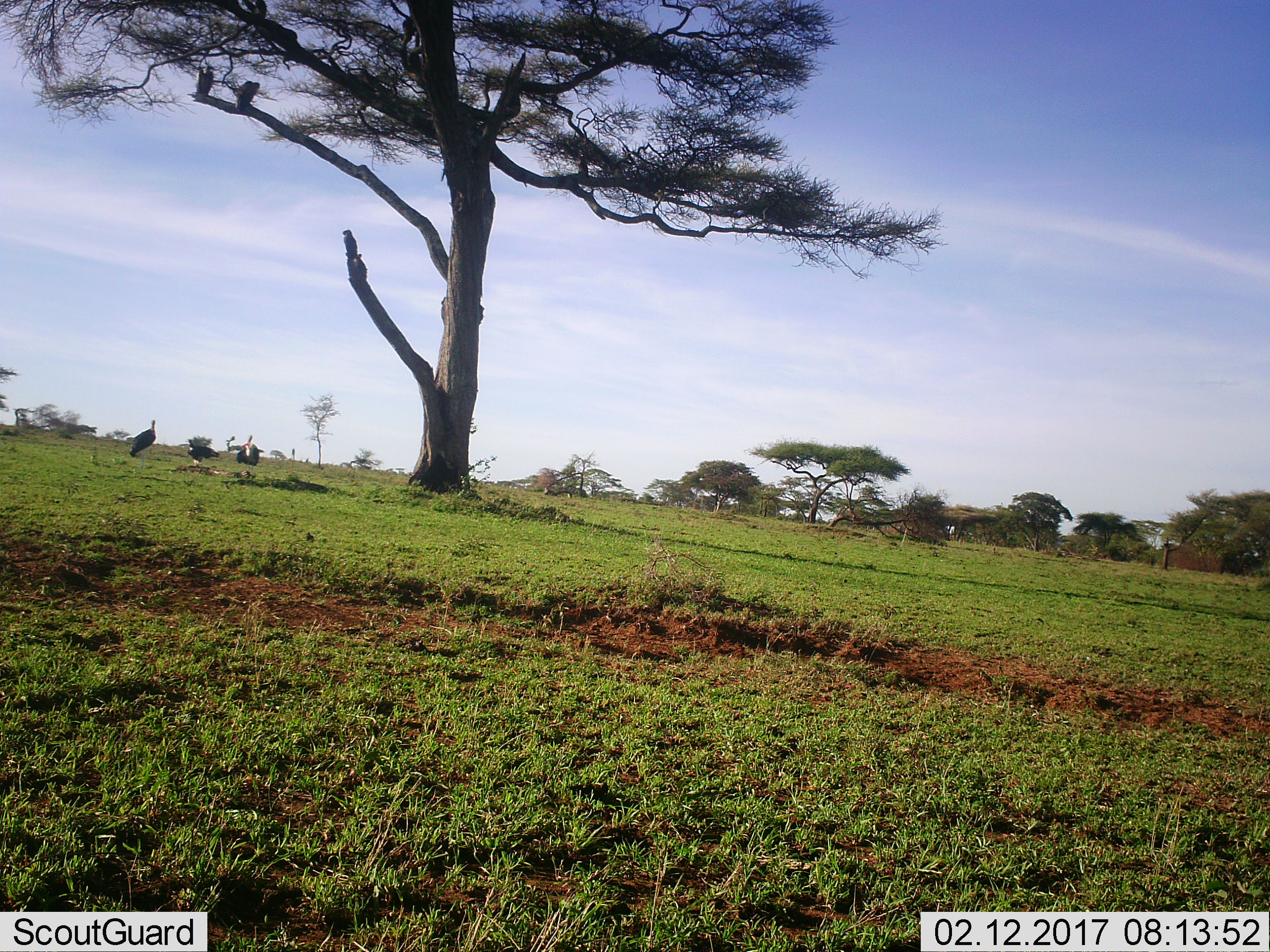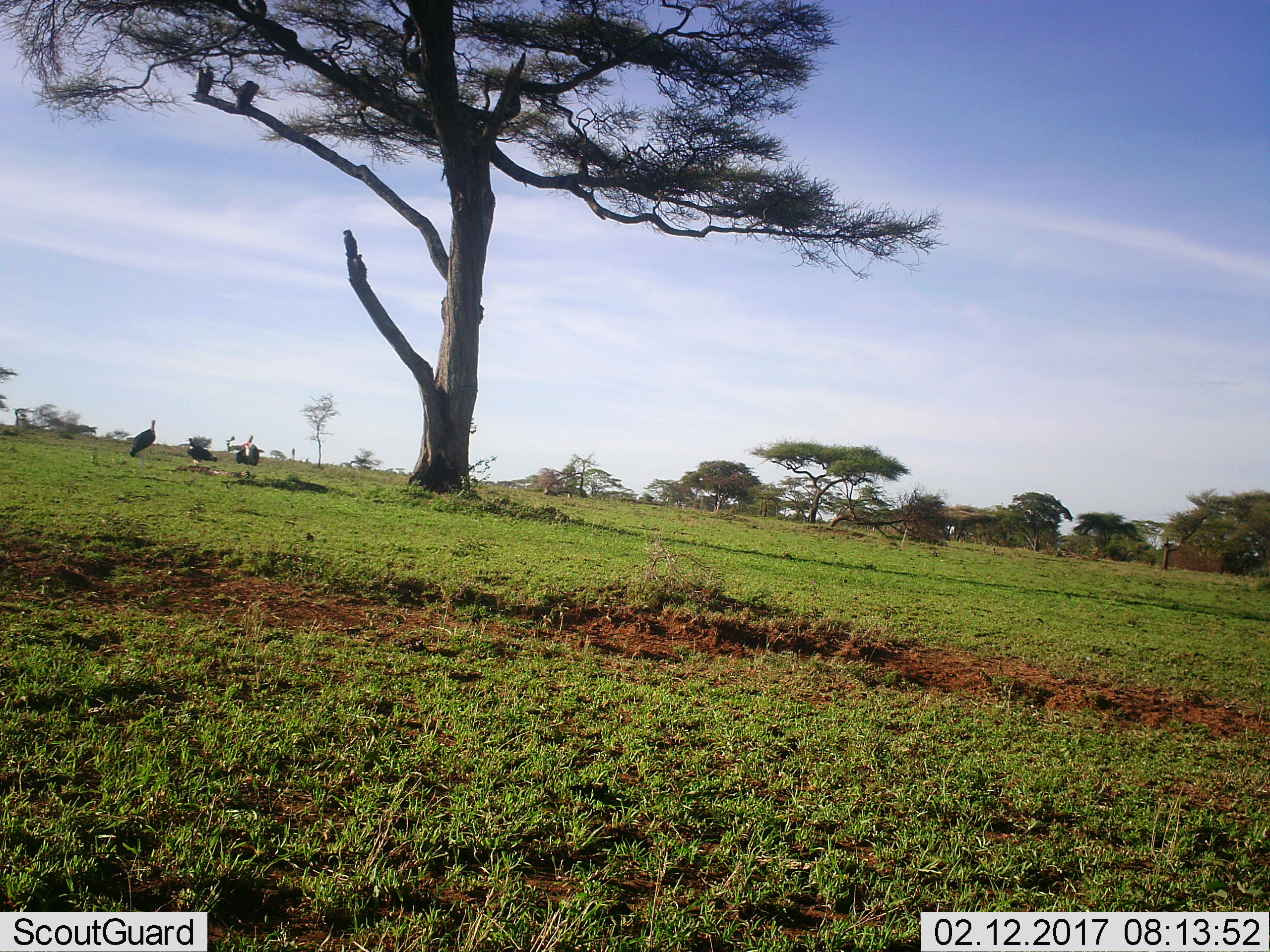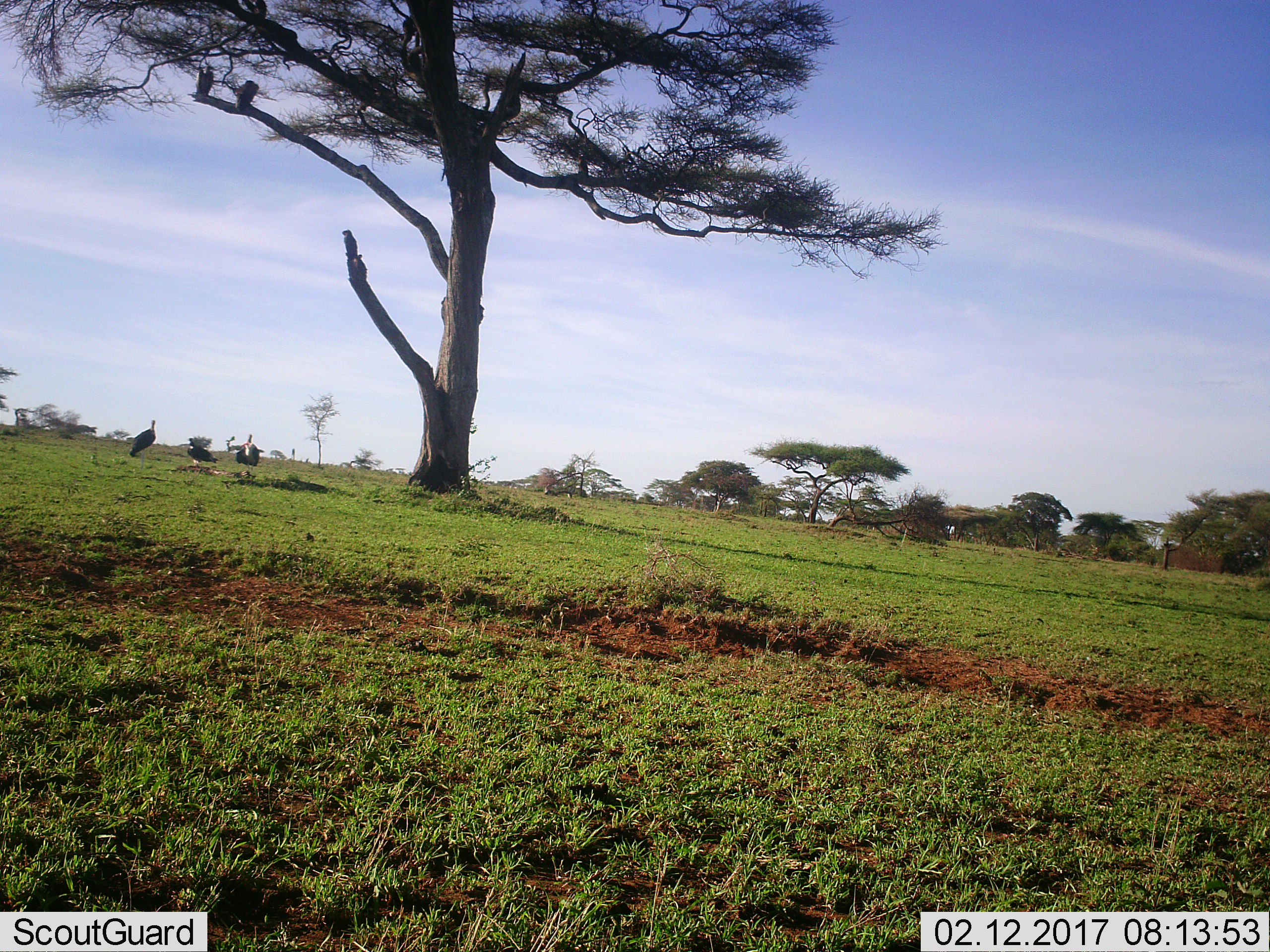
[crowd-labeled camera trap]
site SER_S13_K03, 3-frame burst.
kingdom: Animalia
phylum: Chordata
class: Aves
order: Accipitriformes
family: Accipitridae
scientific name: Accipitridae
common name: vulture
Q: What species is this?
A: Vulture (Accipitridae).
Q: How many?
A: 3.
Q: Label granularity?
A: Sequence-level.